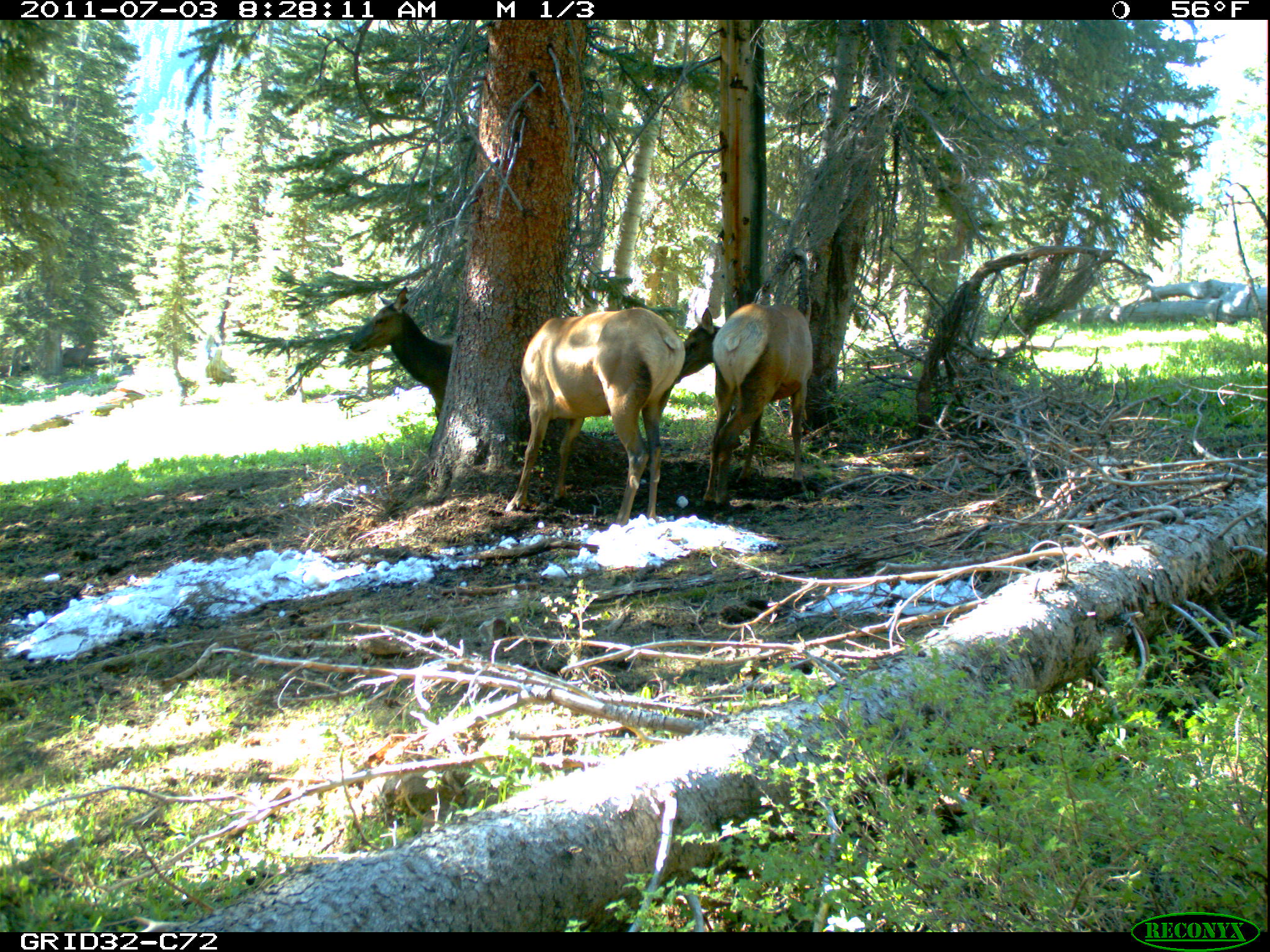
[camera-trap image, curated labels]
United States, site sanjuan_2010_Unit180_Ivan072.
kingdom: Animalia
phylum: Chordata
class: Mammalia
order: Artiodactyla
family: Cervidae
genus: Cervus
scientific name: Cervus elaphus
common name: red deer